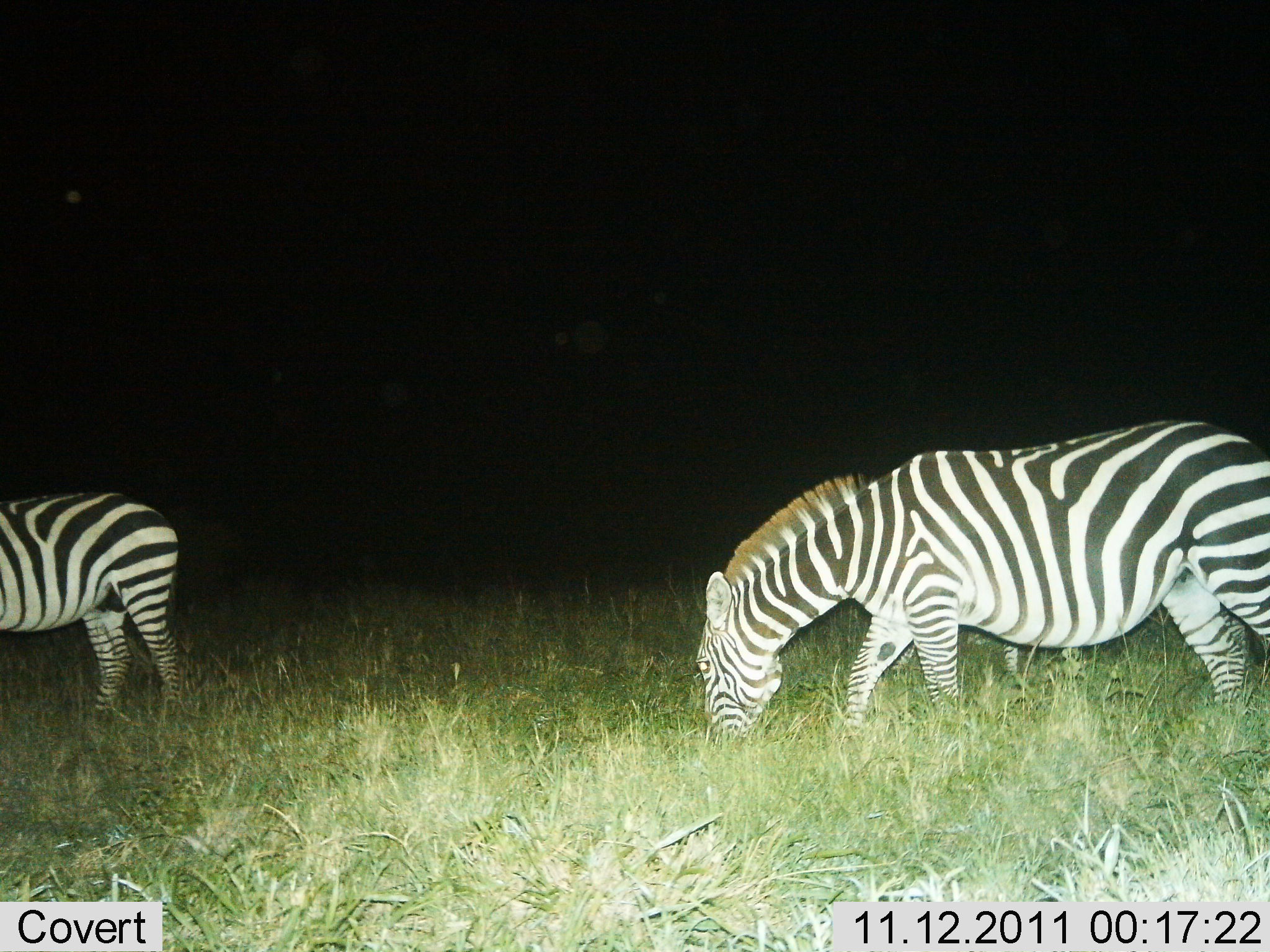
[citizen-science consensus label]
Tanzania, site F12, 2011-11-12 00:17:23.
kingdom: Animalia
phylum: Chordata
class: Mammalia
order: Perissodactyla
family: Equidae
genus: Equus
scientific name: Equus quagga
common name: plains zebra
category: zebra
Zebra (plains zebra) (Equus quagga), count 2. Behavior (volunteer vote fractions): standing 20%, resting 0%, moving 10%, interacting 0%. Young present (vote fraction): 0%. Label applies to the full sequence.